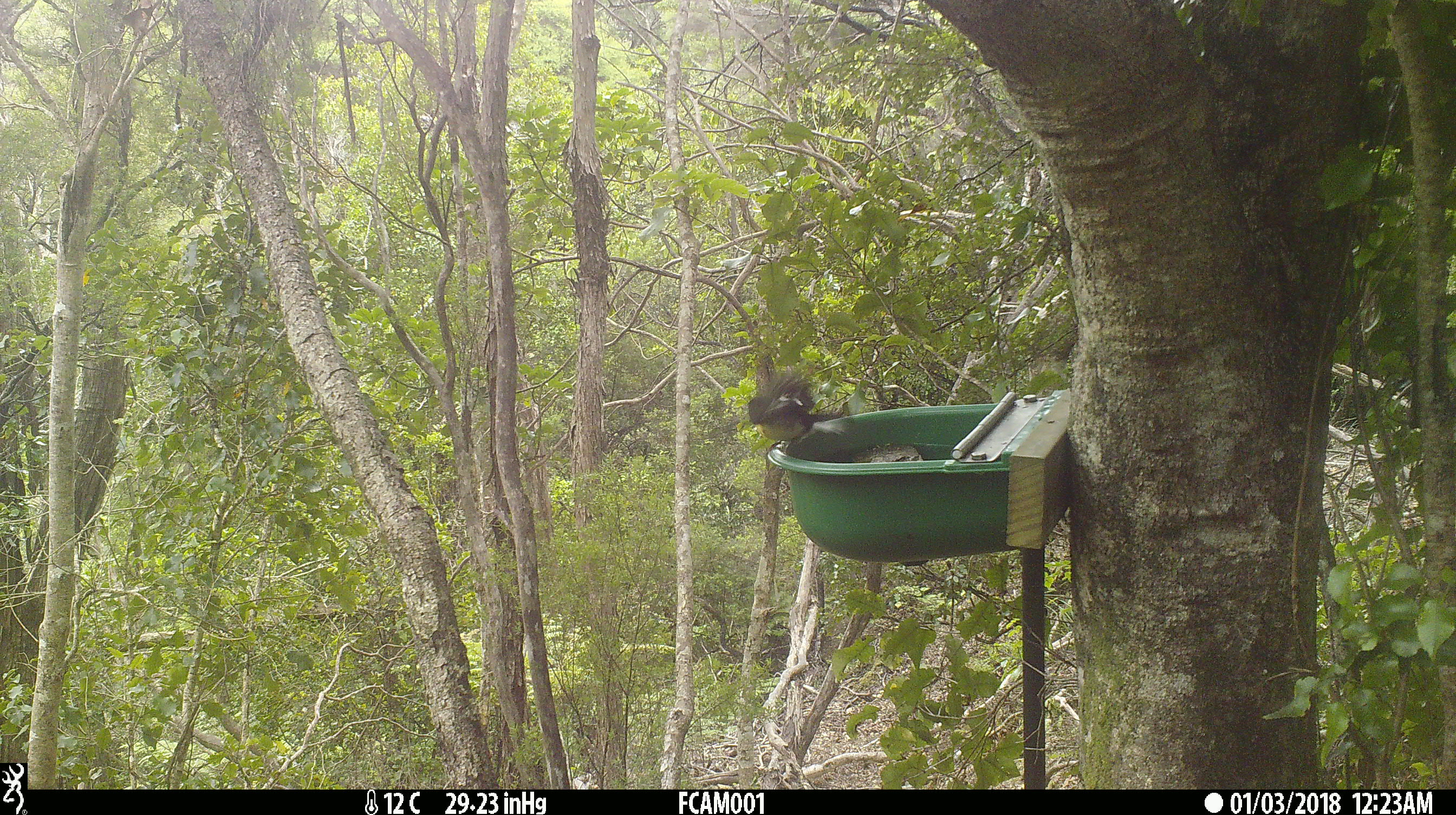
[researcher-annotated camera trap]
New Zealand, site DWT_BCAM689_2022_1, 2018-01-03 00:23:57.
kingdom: Animalia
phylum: Chordata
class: Aves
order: Passeriformes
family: Petroicidae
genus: Petroica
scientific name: Petroica macrocephala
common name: tomtit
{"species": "tomtit (Petroica macrocephala)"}